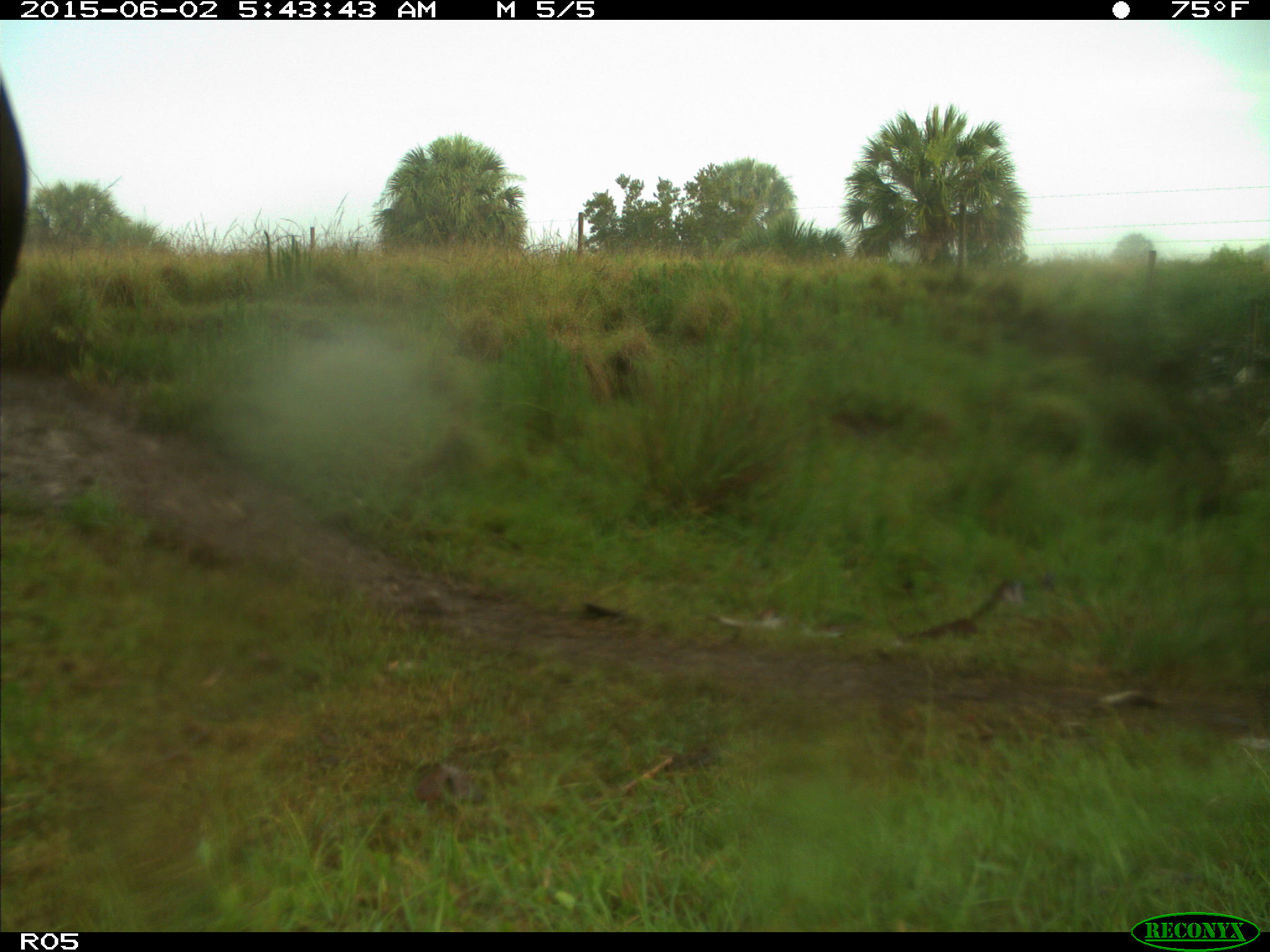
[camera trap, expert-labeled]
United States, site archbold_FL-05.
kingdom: Animalia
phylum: Chordata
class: Mammalia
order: Artiodactyla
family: Bovidae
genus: Bos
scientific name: Bos taurus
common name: domestic cow